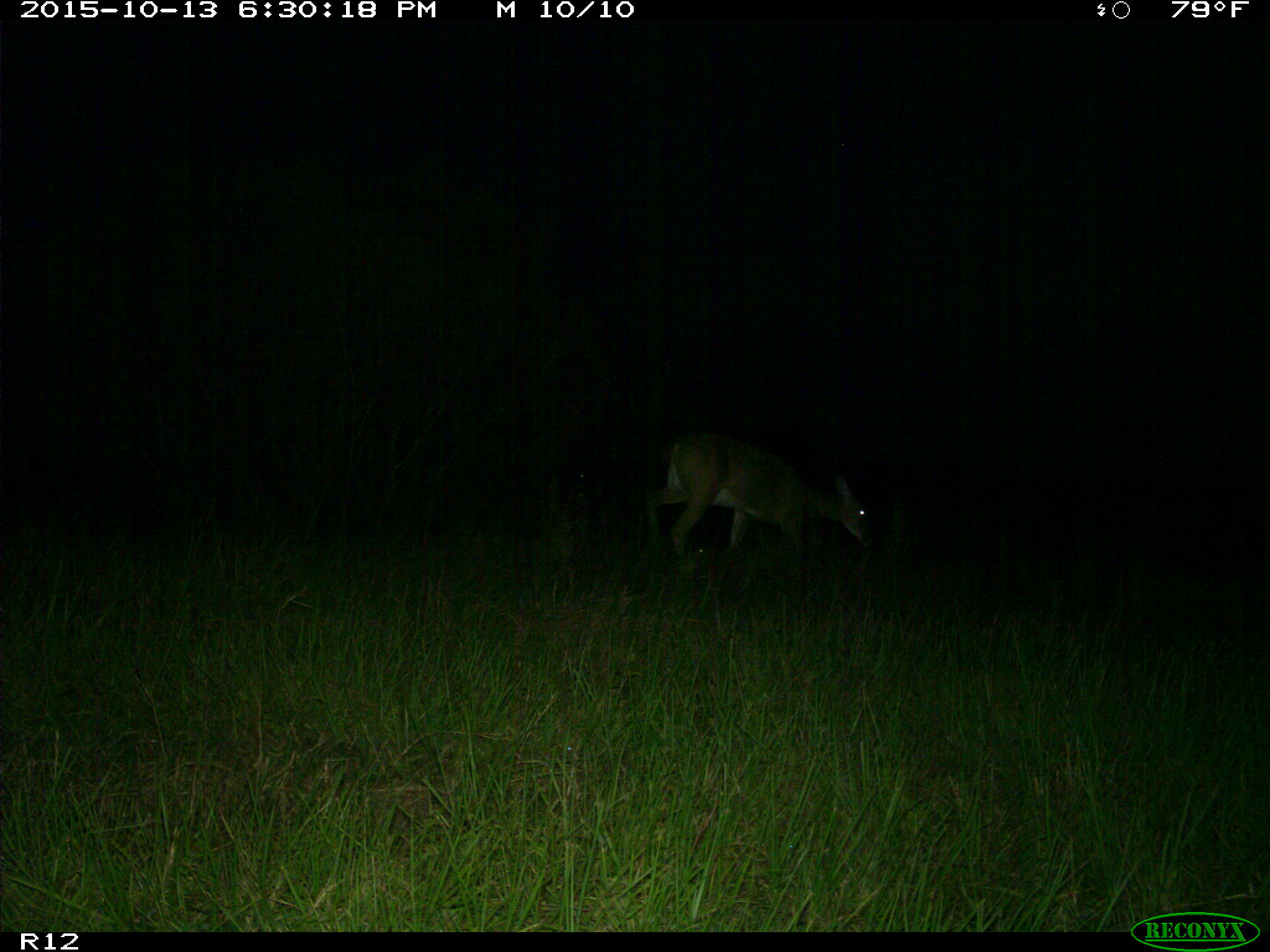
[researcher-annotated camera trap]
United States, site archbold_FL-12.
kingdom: Animalia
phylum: Chordata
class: Mammalia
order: Artiodactyla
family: Cervidae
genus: Odocoileus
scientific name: Odocoileus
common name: deer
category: unidentified deer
Unidentified deer (deer) (Odocoileus).